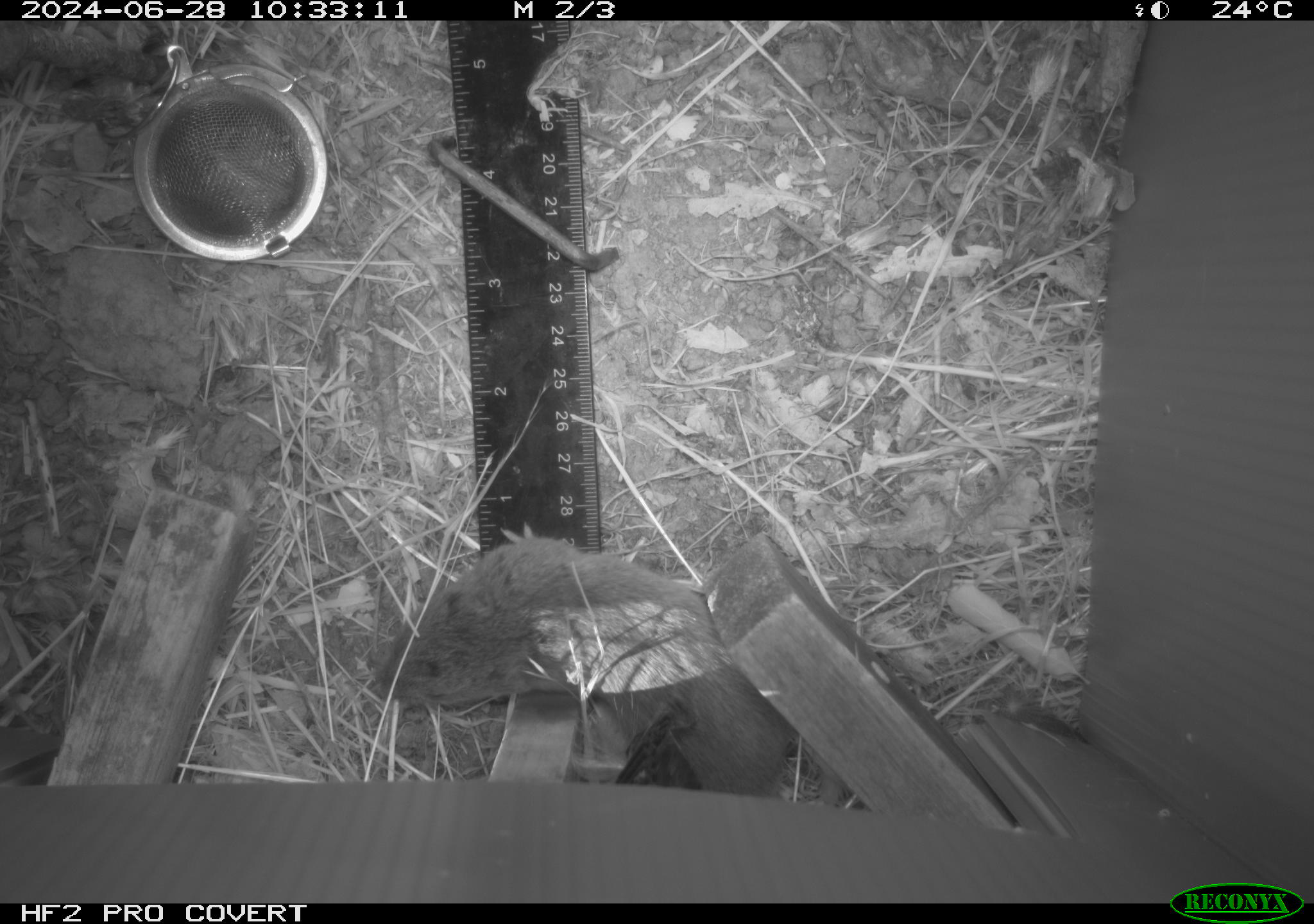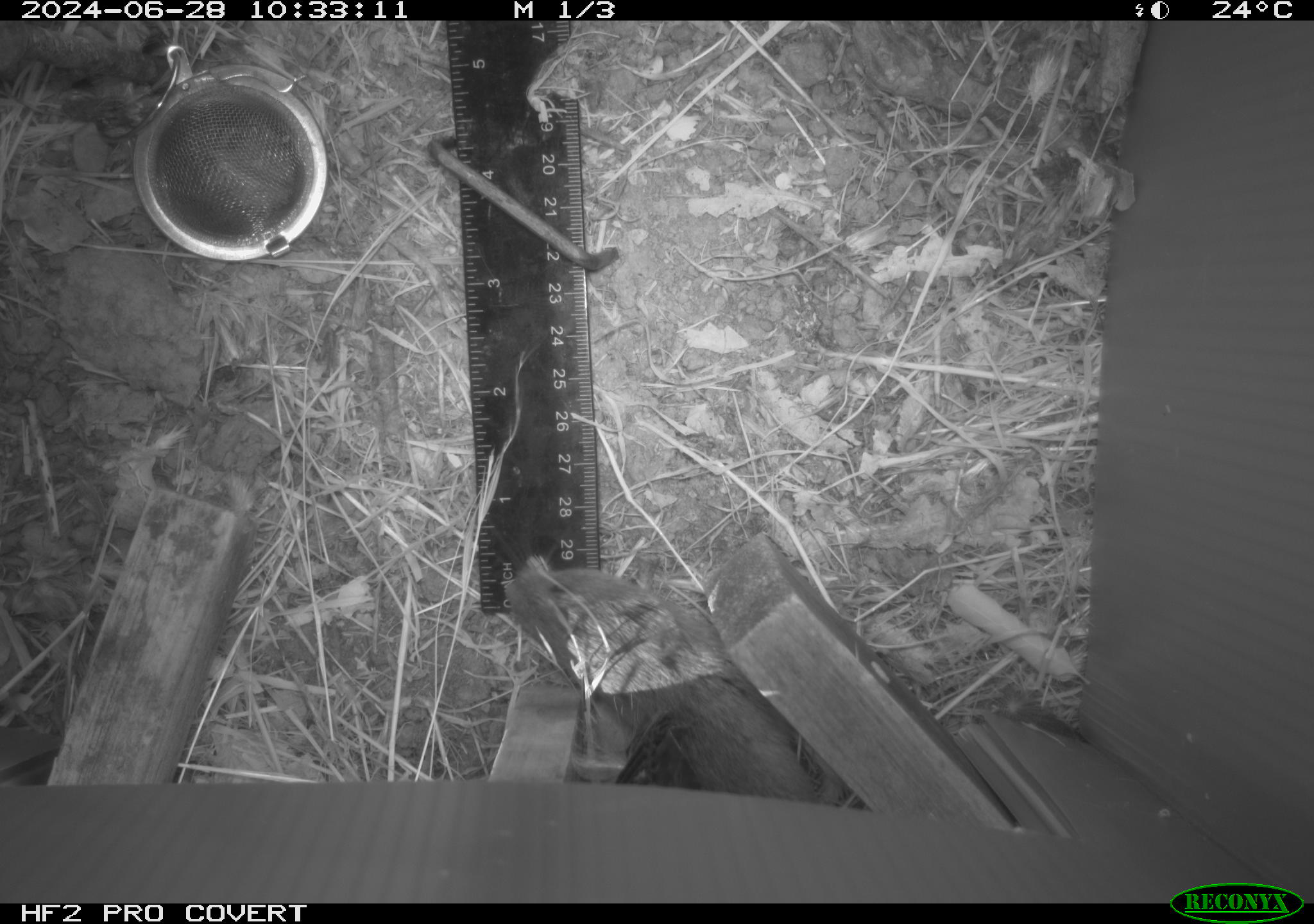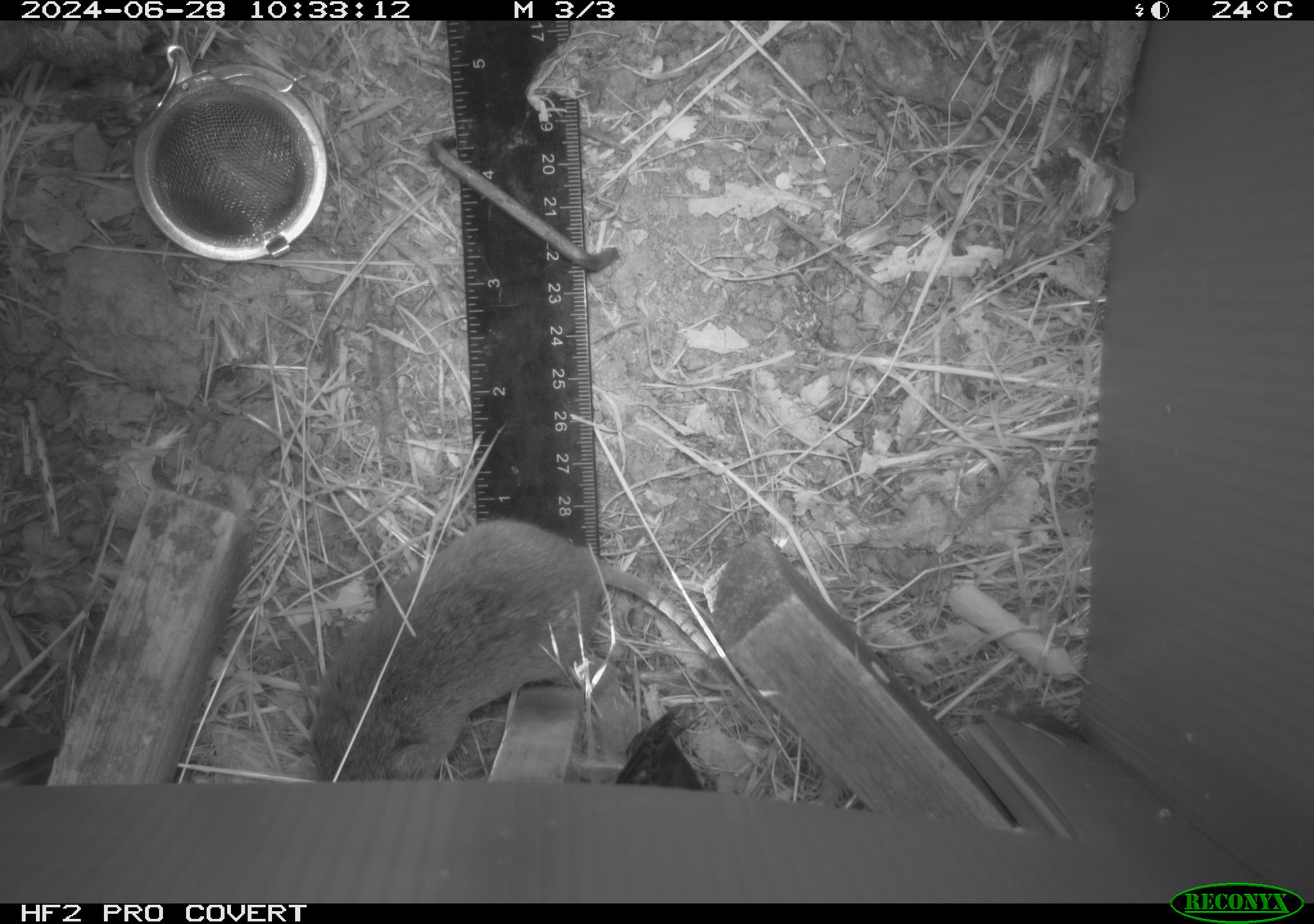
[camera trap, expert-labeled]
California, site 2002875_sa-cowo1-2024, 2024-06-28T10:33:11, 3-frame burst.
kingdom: Animalia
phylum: Chordata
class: Mammalia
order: Rodentia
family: Cricetidae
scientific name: Arvicolinae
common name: voles, lemmings, and muskrats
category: arvicolinae subfamily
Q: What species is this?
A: Arvicolinae subfamily (voles, lemmings, and muskrats) (Arvicolinae).